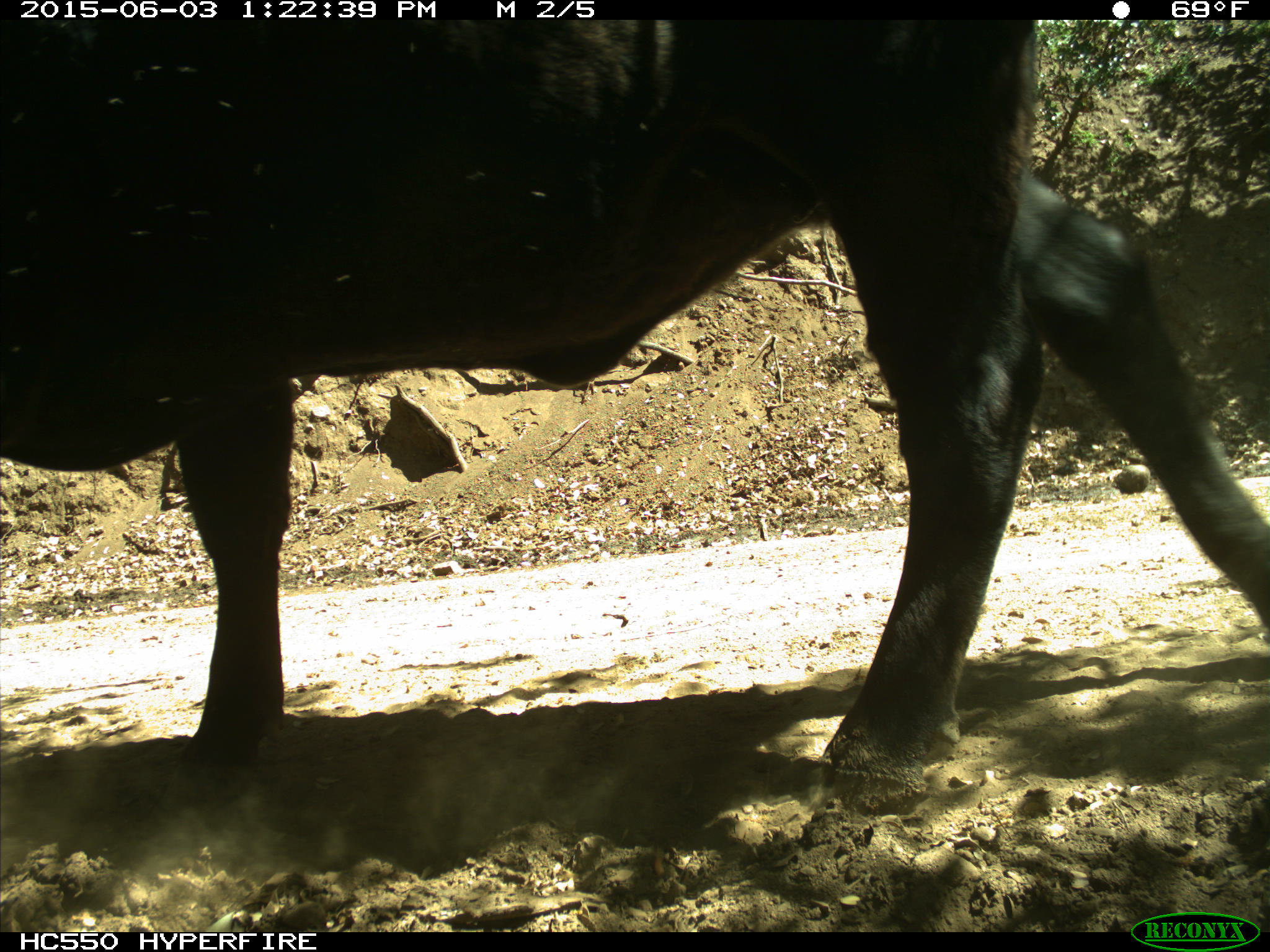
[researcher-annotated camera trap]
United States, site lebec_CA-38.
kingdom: Animalia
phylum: Chordata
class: Mammalia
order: Artiodactyla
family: Bovidae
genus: Bos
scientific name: Bos taurus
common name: domestic cow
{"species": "Bos taurus (domestic cow)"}